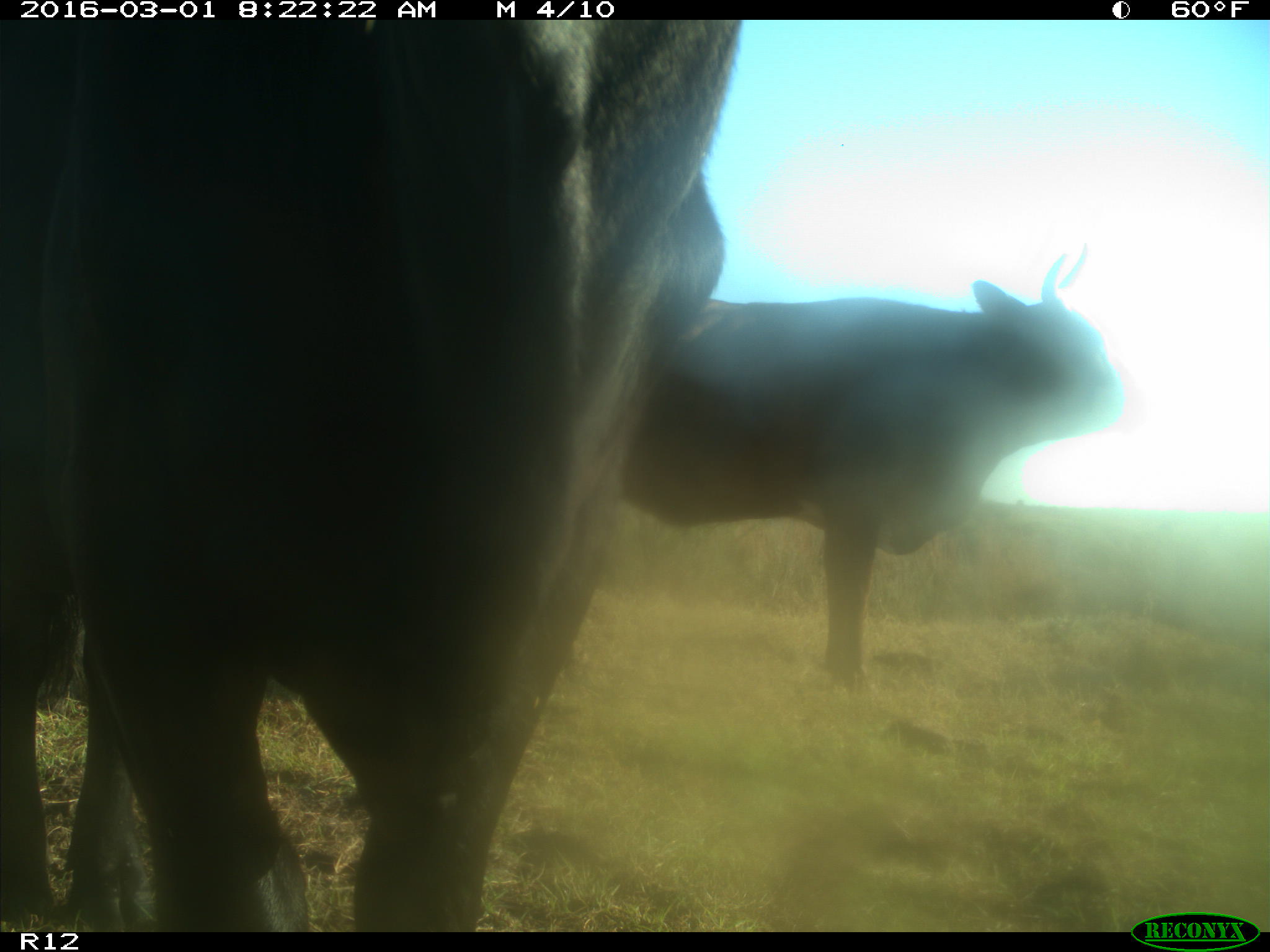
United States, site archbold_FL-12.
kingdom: Animalia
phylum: Chordata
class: Mammalia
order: Artiodactyla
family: Bovidae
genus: Bos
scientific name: Bos taurus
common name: domestic cow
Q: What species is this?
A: Bos taurus (domestic cow).